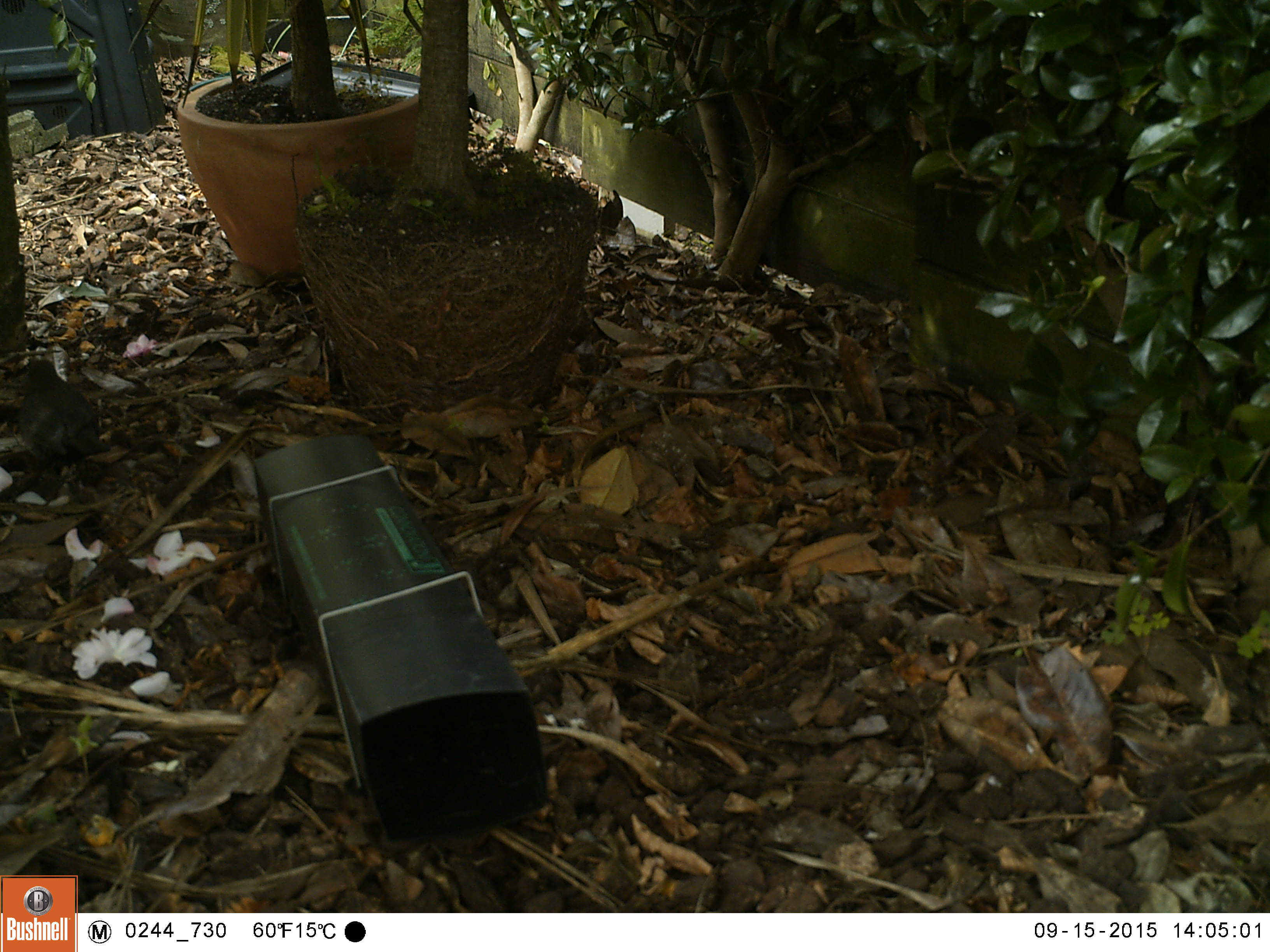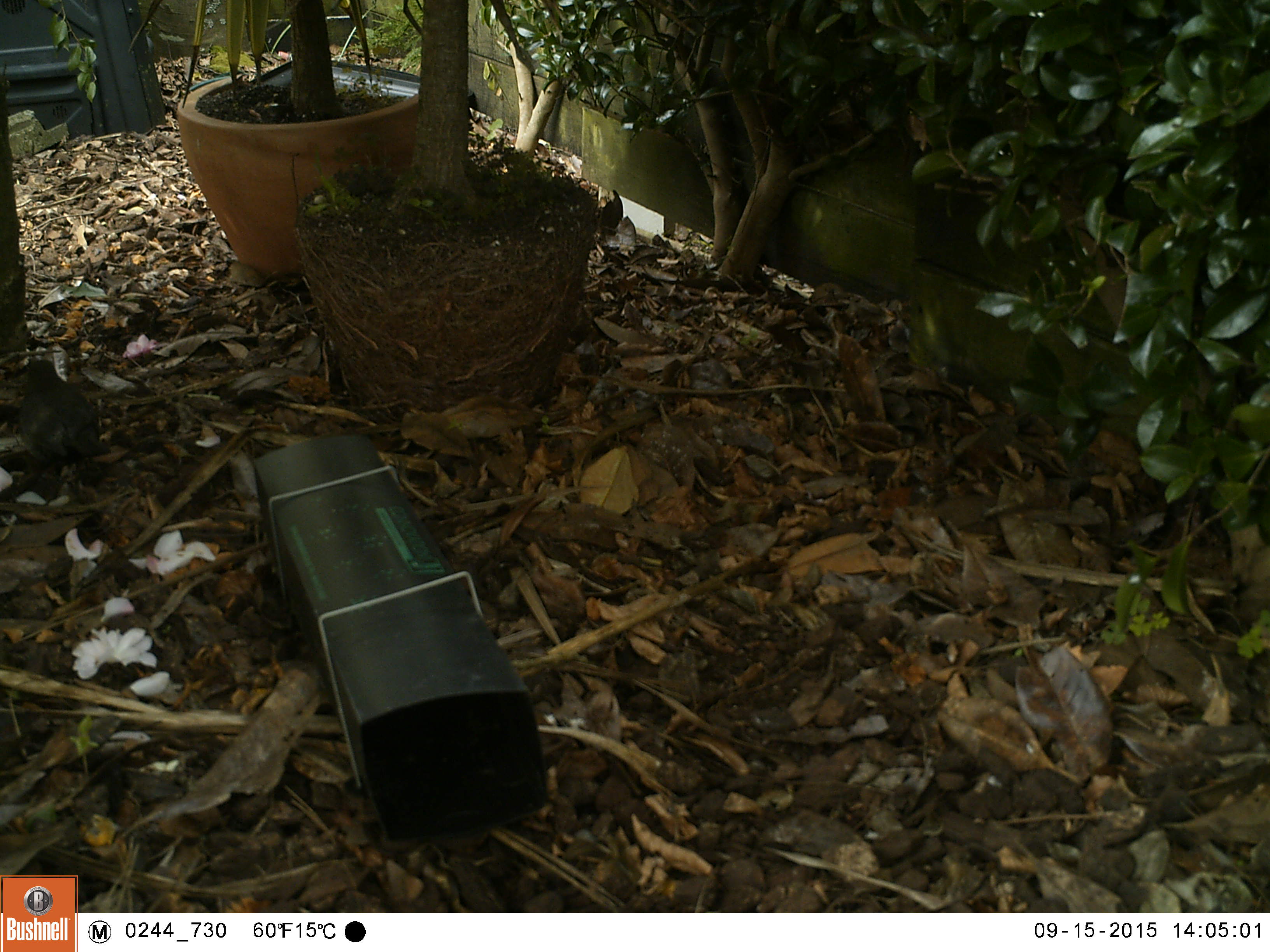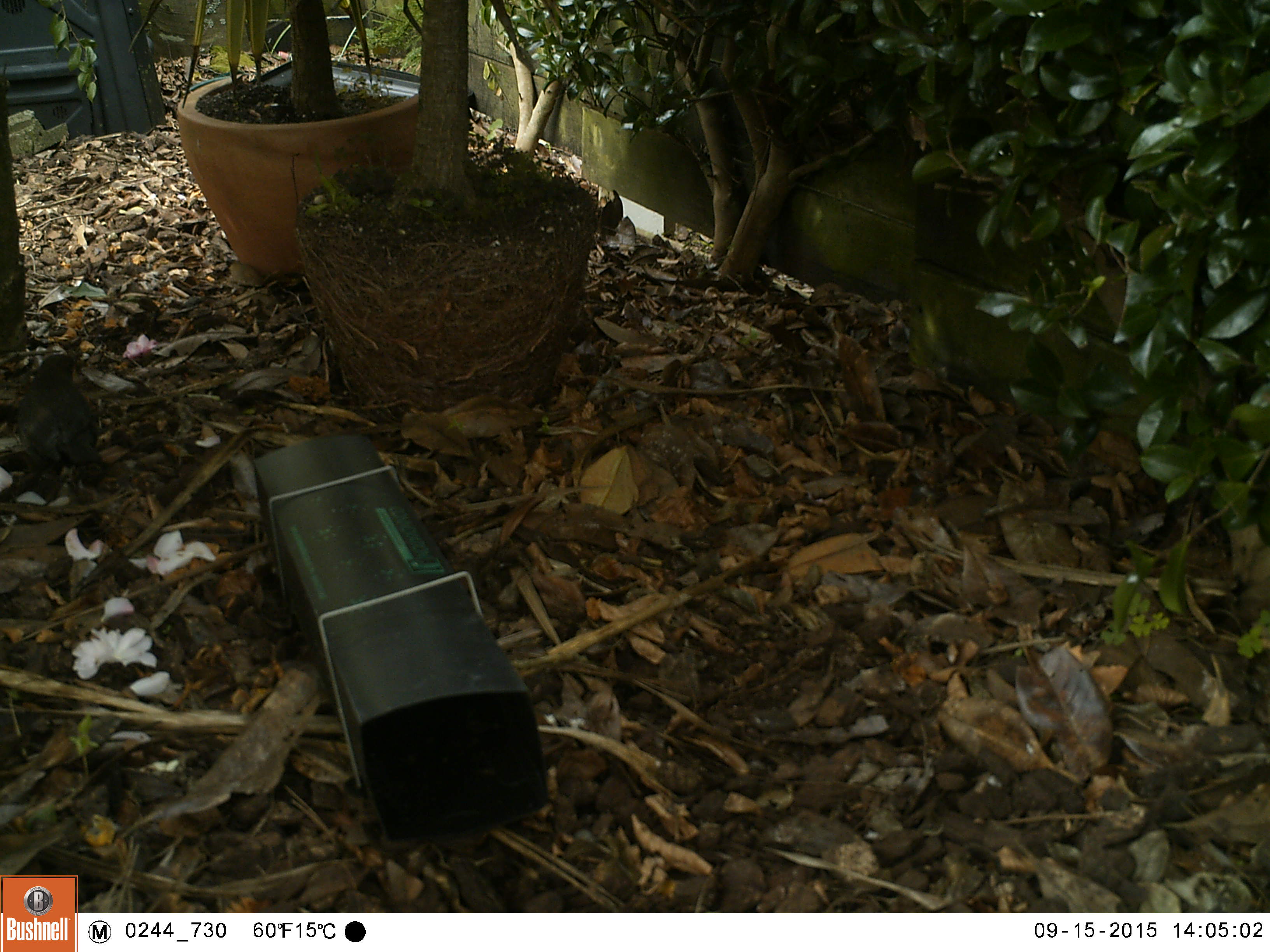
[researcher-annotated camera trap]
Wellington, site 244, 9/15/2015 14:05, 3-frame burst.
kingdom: Animalia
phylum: Chordata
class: Aves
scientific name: Aves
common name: bird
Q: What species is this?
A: Bird (Aves).